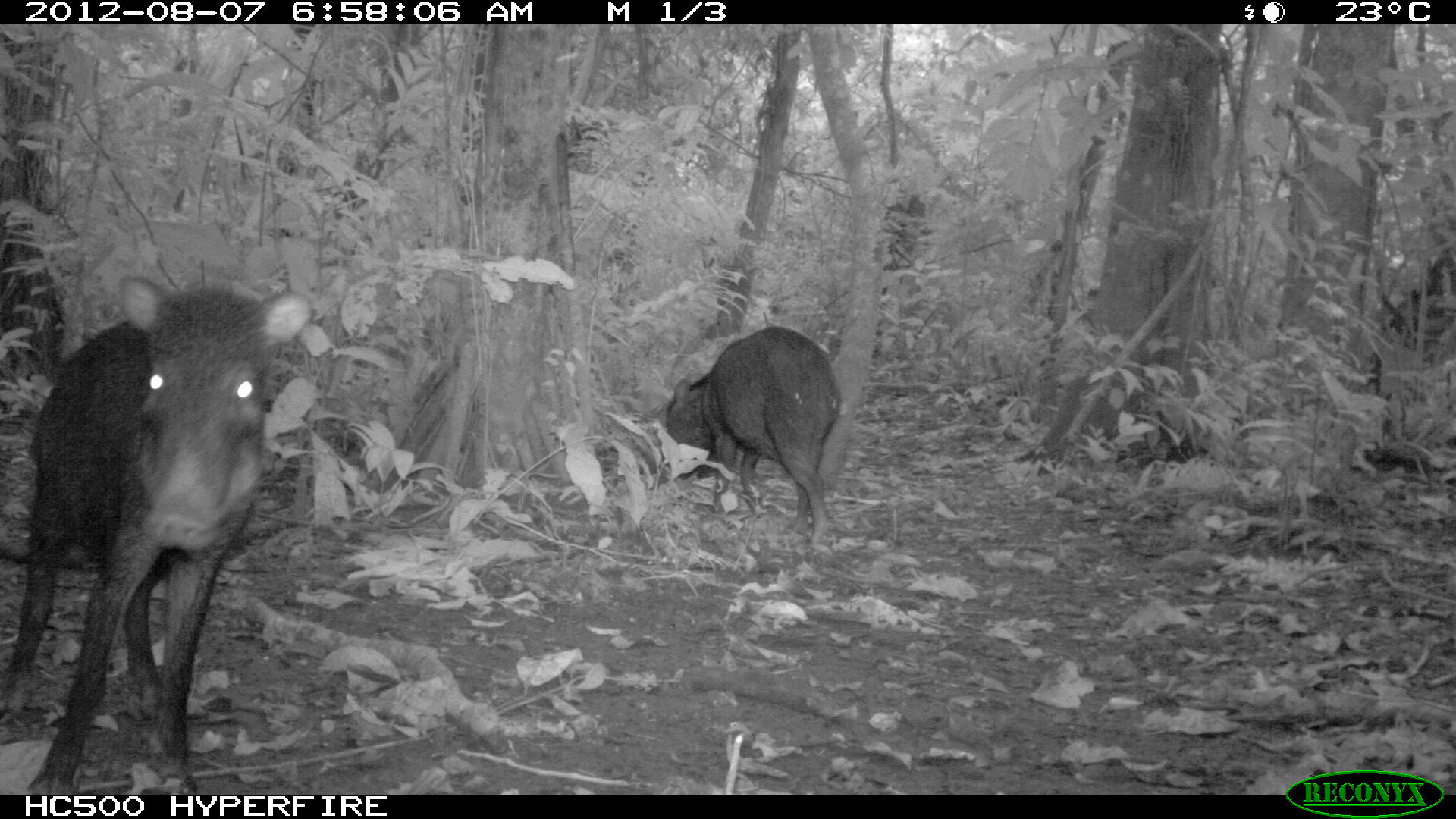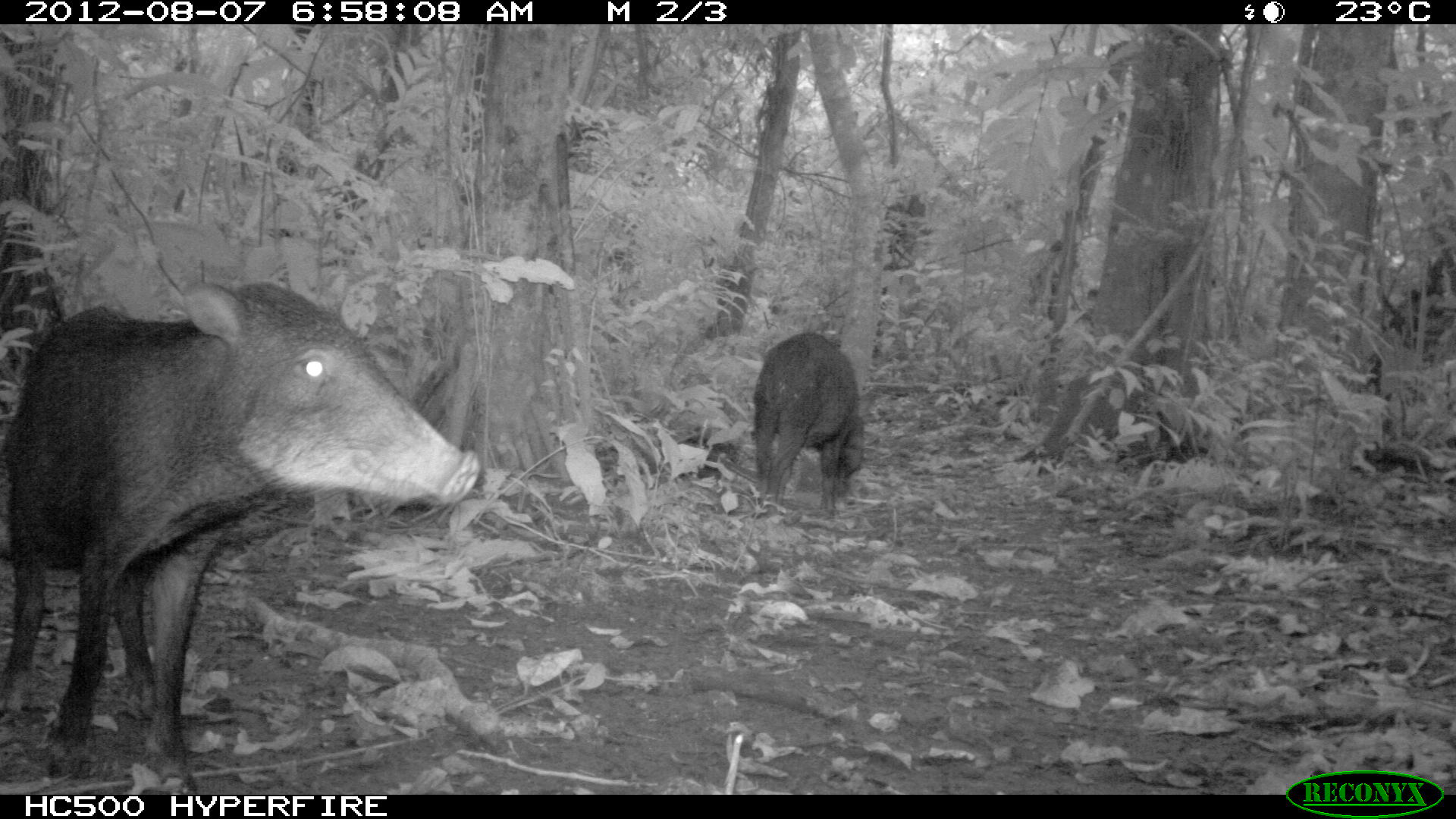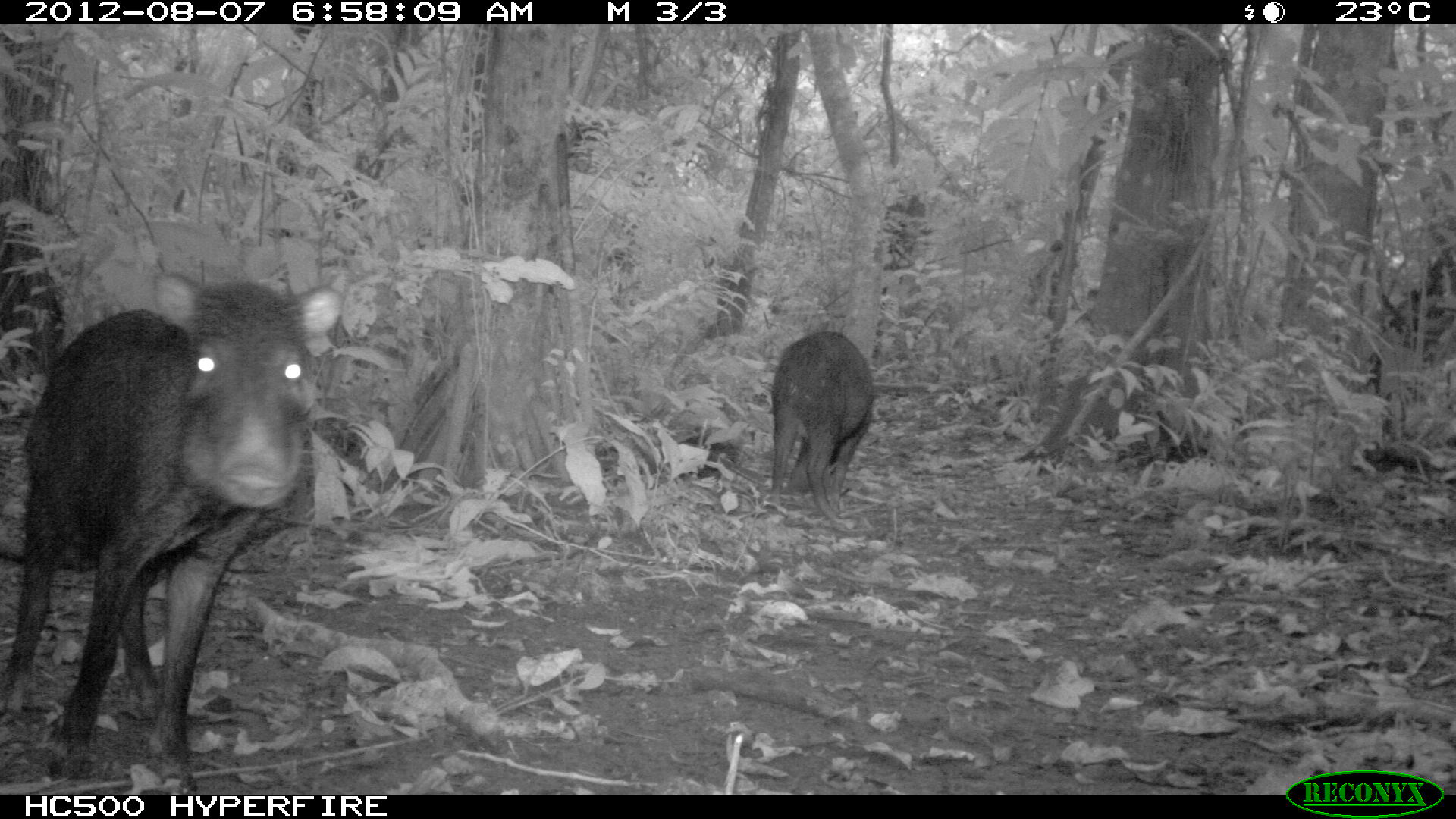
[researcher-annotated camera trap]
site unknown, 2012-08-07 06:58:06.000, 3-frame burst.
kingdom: Animalia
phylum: Chordata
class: Mammalia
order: Artiodactyla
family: Tayassuidae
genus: Tayassu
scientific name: Tayassu pecari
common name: white-lipped peccary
Tayassu pecari (white-lipped peccary).